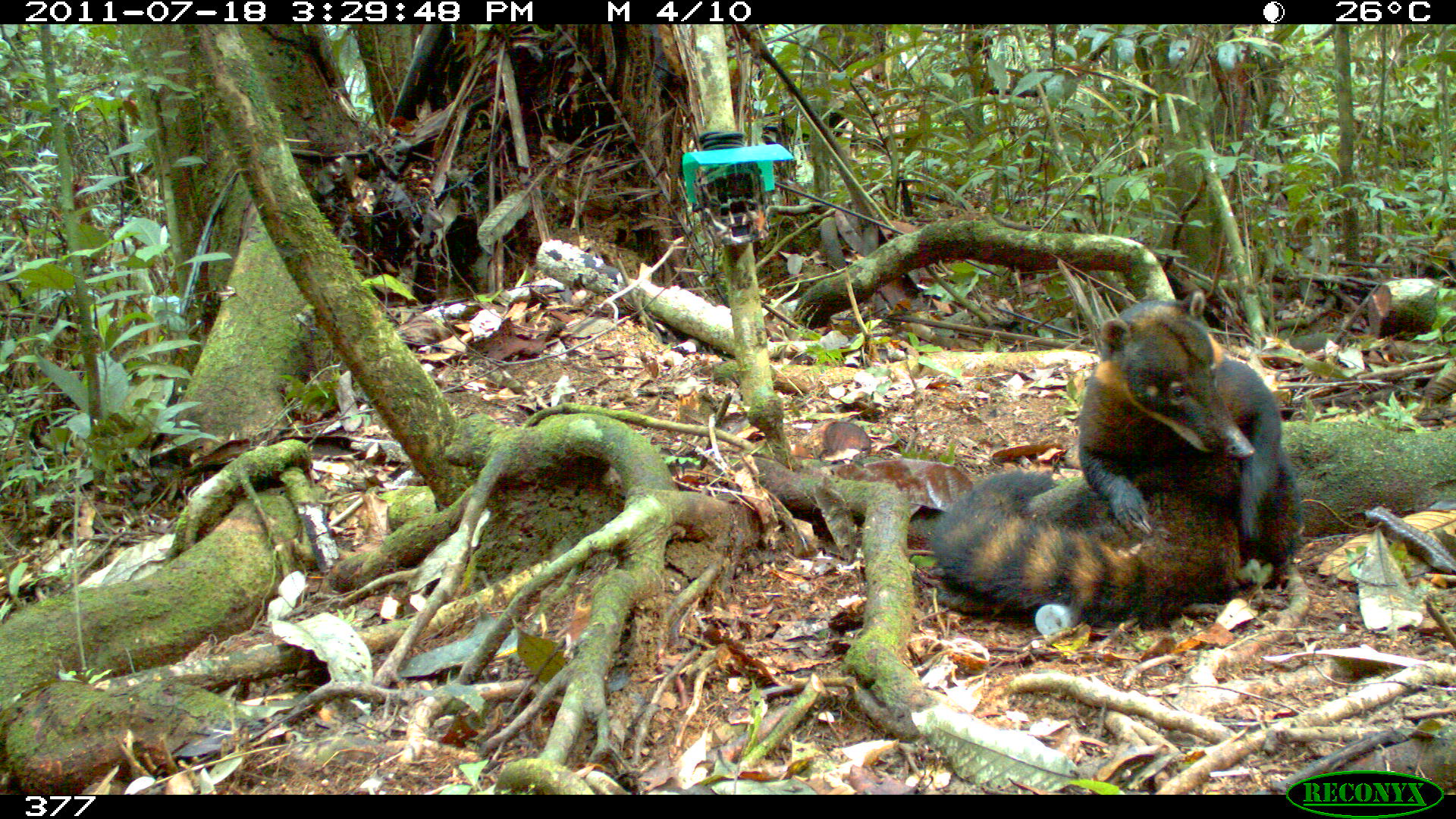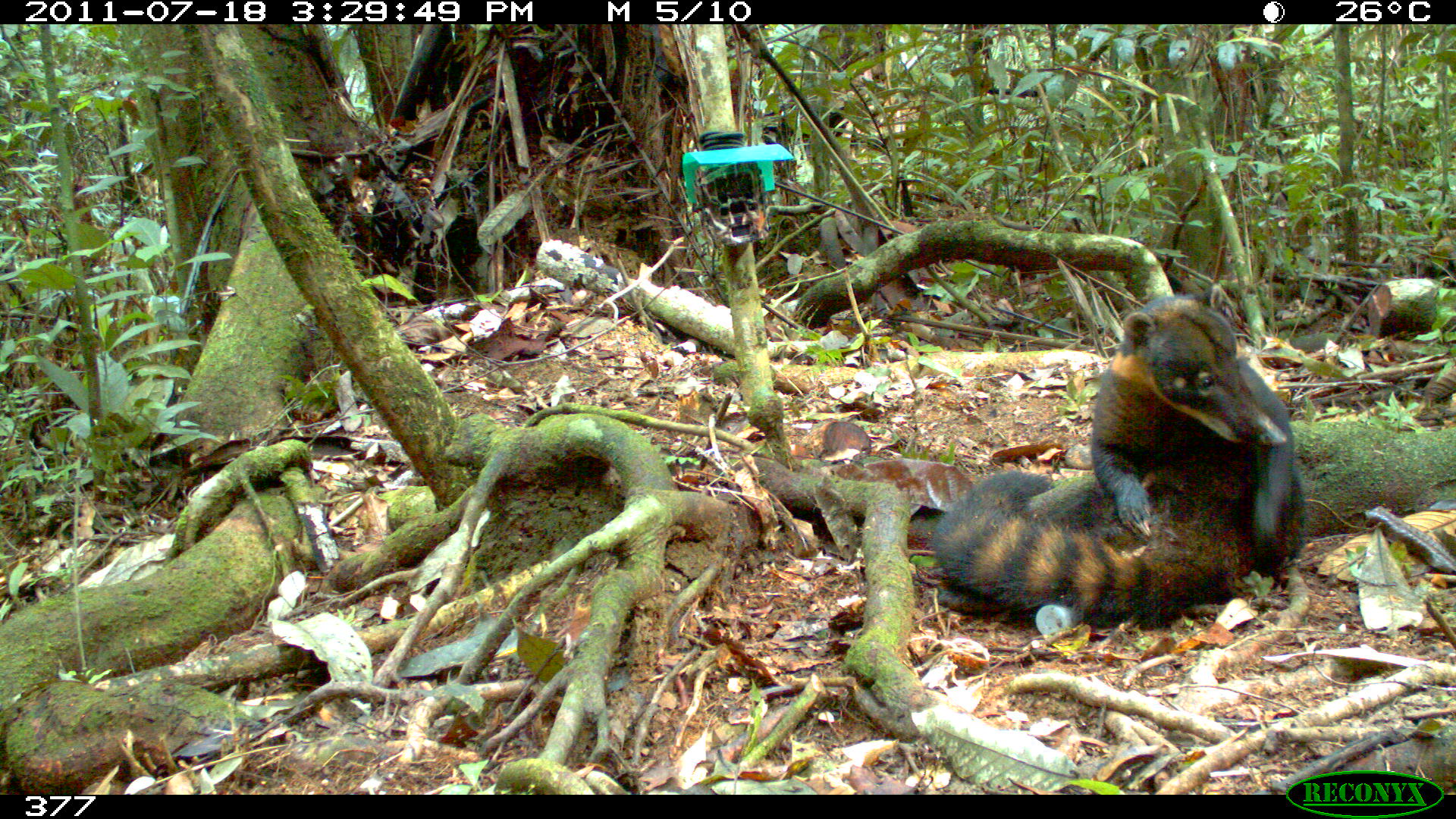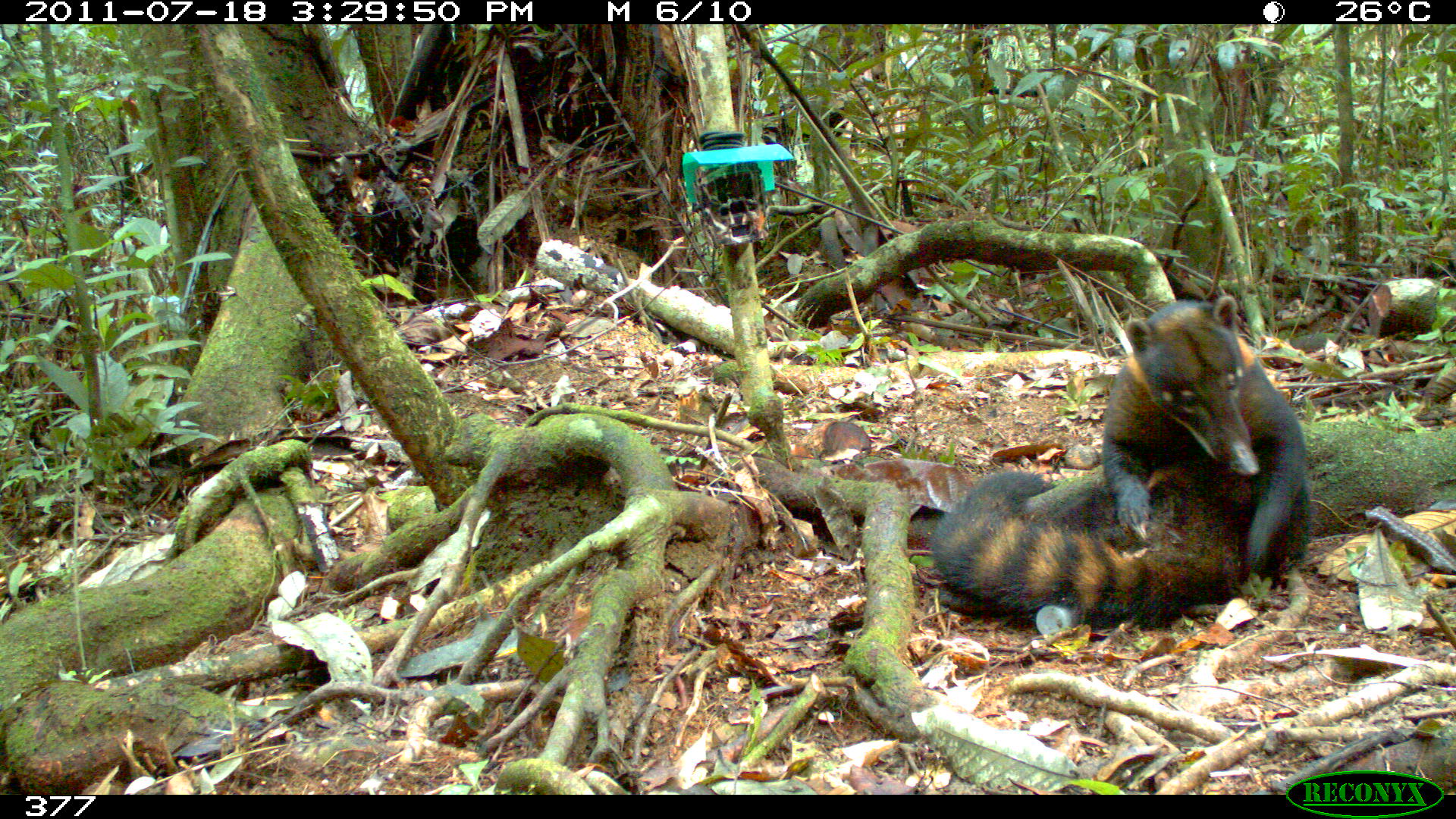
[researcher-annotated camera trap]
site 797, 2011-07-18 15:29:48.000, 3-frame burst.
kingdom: Animalia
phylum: Chordata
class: Mammalia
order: Carnivora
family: Procyonidae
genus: Nasua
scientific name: Nasua nasua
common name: south american coati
Nasua nasua (south american coati).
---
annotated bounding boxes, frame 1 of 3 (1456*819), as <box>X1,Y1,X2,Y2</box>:
nasua nasua: <box>928,289,1303,629</box>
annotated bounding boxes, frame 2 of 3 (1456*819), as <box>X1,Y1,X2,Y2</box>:
nasua nasua: <box>932,459,1309,629</box>; <box>1090,295,1295,592</box>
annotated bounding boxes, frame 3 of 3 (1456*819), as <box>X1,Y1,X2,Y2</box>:
nasua nasua: <box>930,294,1314,631</box>